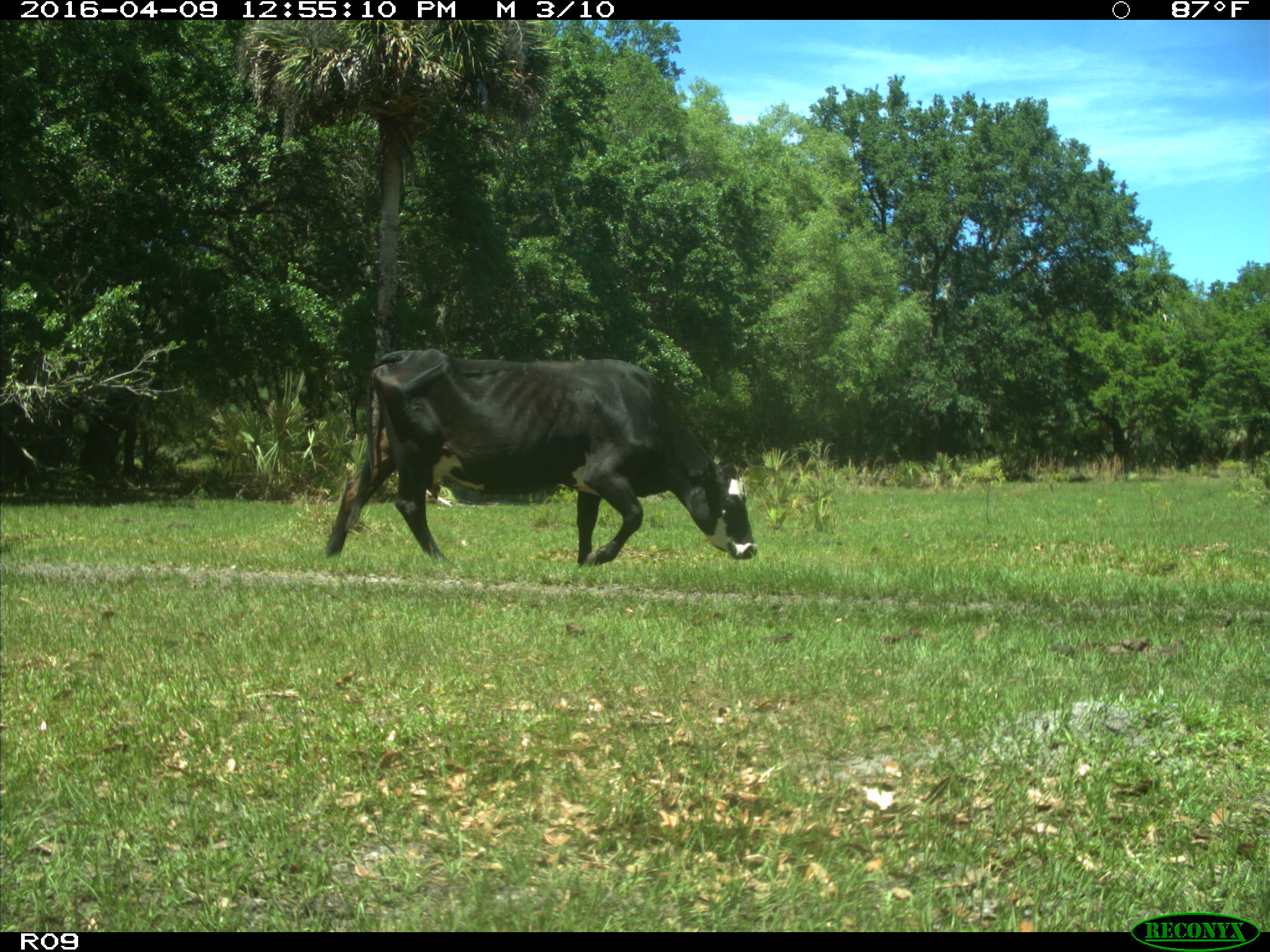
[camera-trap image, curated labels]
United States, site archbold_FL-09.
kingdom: Animalia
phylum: Chordata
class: Mammalia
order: Artiodactyla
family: Bovidae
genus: Bos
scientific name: Bos taurus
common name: domestic cow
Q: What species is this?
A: Bos taurus (domestic cow).